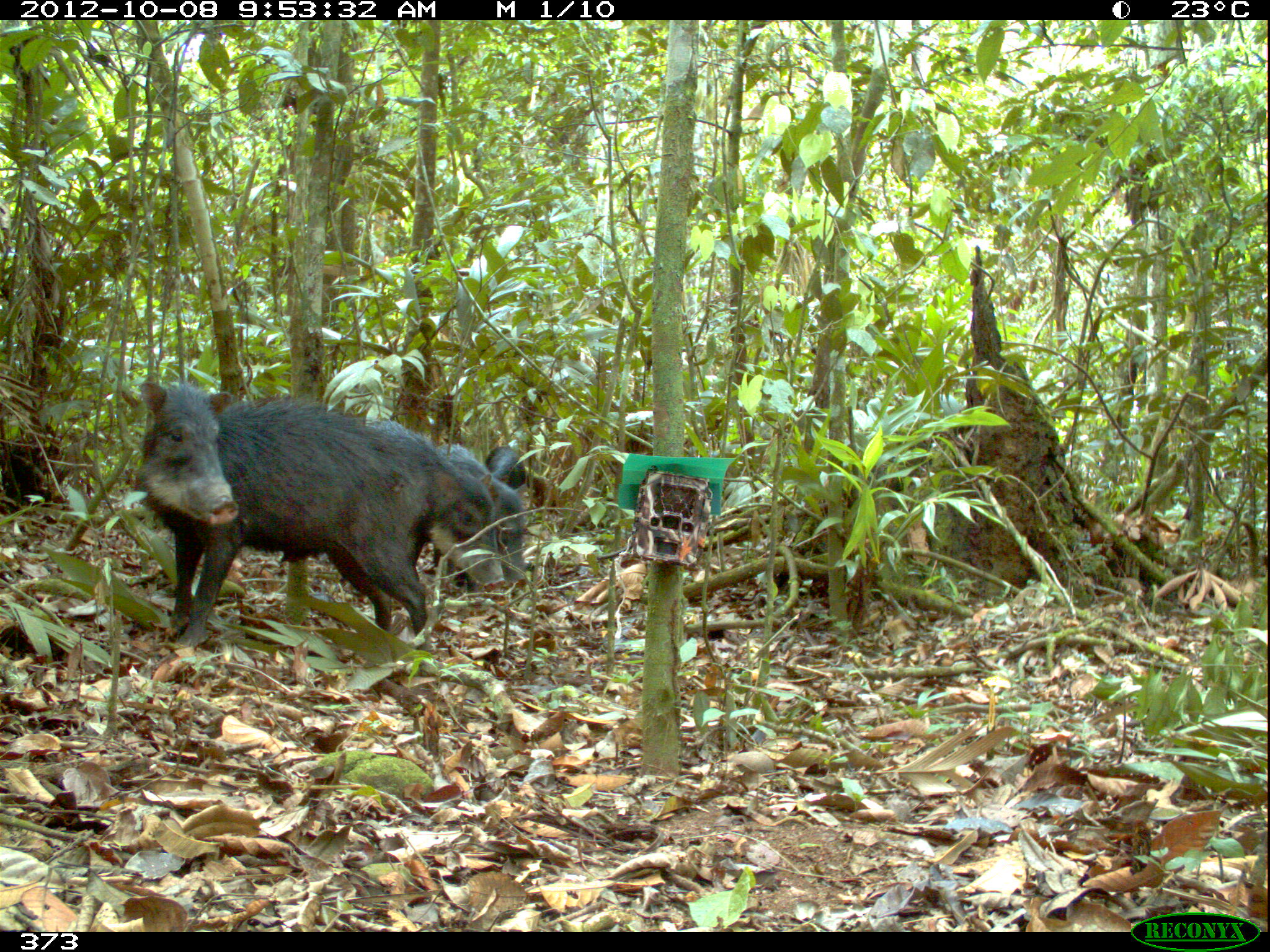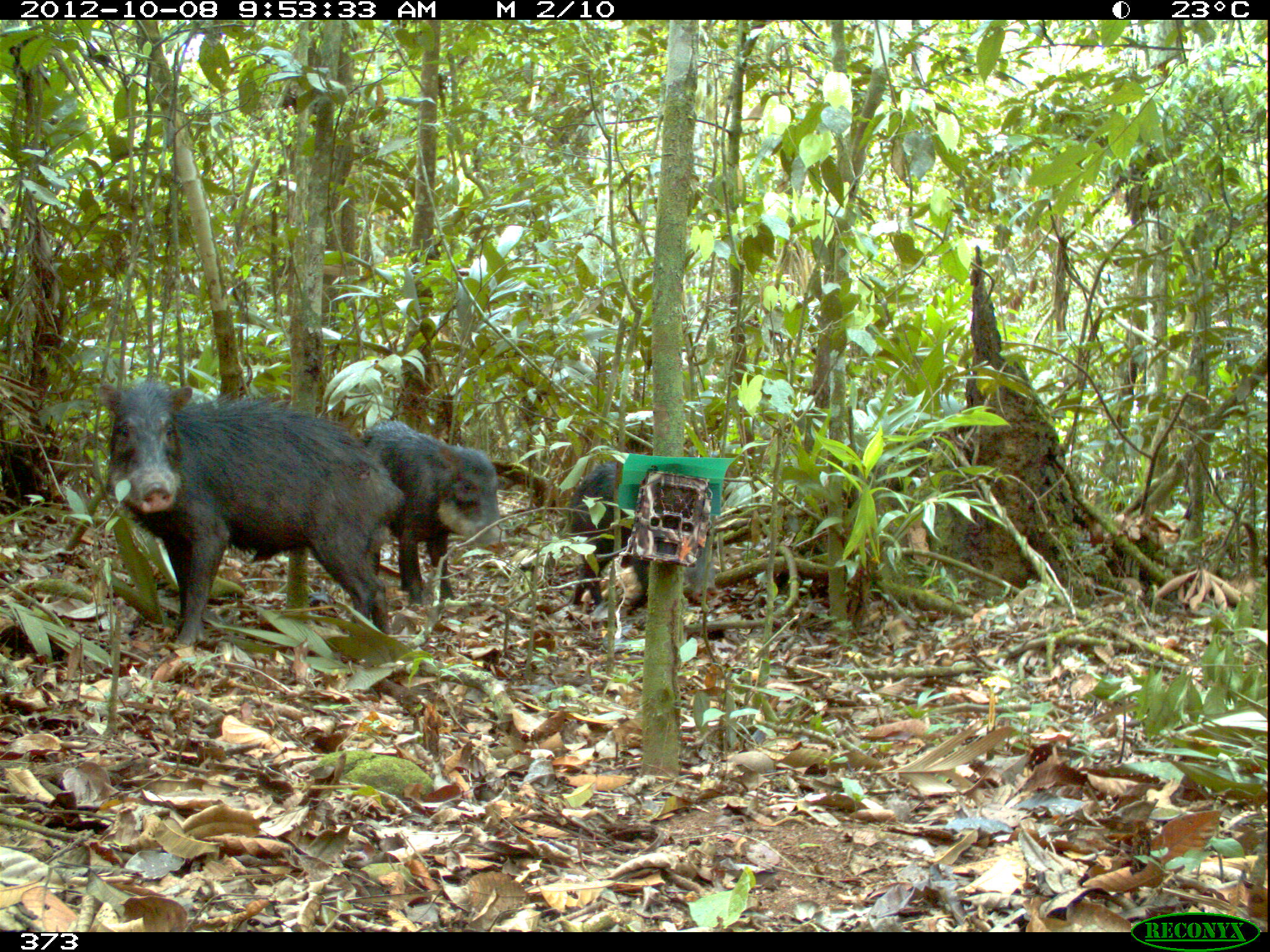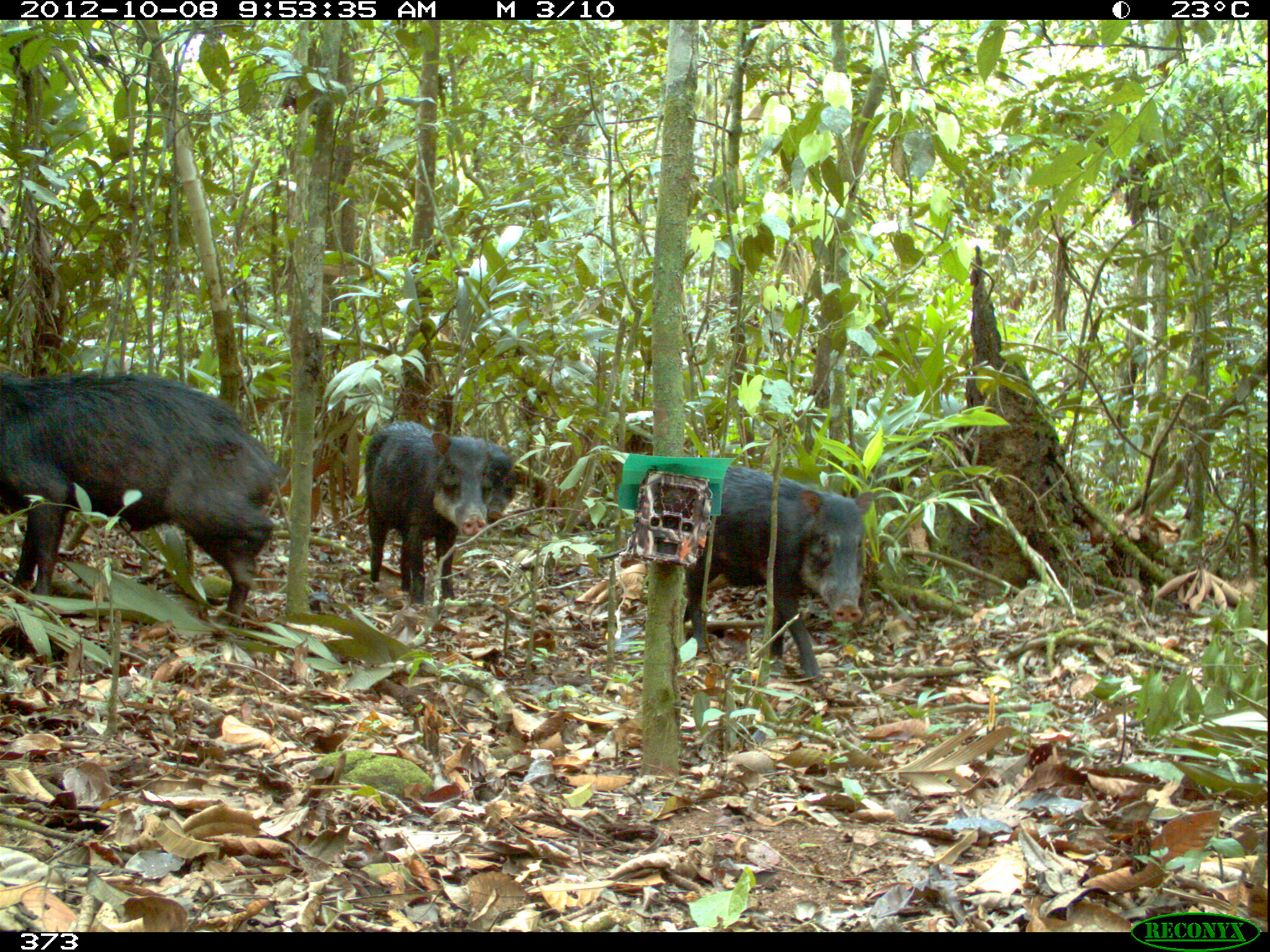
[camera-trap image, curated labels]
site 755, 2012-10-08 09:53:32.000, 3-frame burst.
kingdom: Animalia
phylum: Chordata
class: Mammalia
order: Artiodactyla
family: Tayassuidae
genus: Tayassu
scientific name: Tayassu pecari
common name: white-lipped peccary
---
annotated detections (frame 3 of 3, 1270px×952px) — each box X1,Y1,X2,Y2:
tayassu pecari: 0,367,282,631; 684,456,872,682; 362,422,492,609; 483,440,519,521